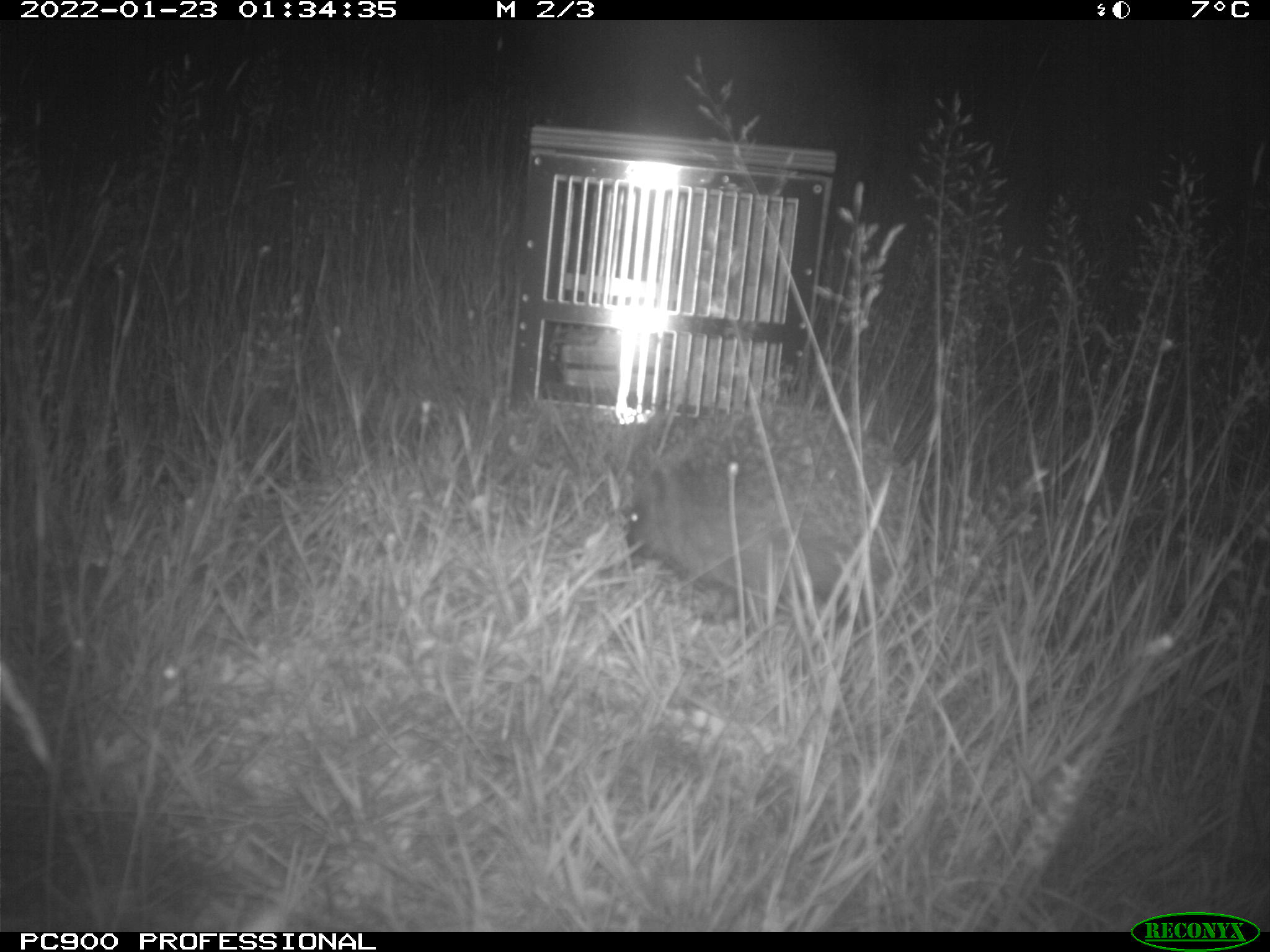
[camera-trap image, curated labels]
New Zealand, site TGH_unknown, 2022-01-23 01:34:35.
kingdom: Animalia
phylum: Chordata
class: Mammalia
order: Eulipotyphla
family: Erinaceidae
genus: Erinaceus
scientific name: Erinaceus europaeus europaeus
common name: european hedgehog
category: hedgehog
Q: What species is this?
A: Hedgehog (european hedgehog) (Erinaceus europaeus europaeus).